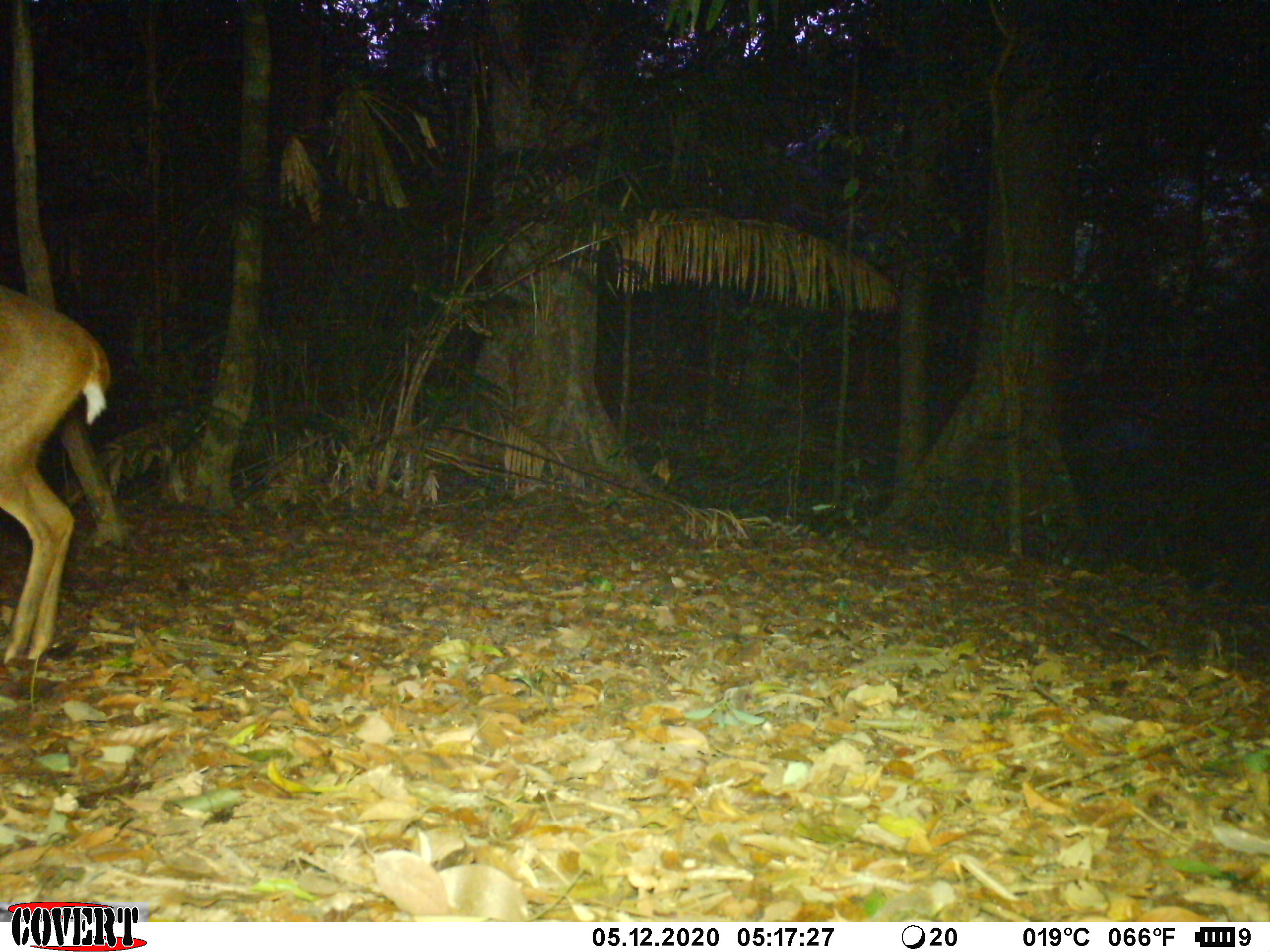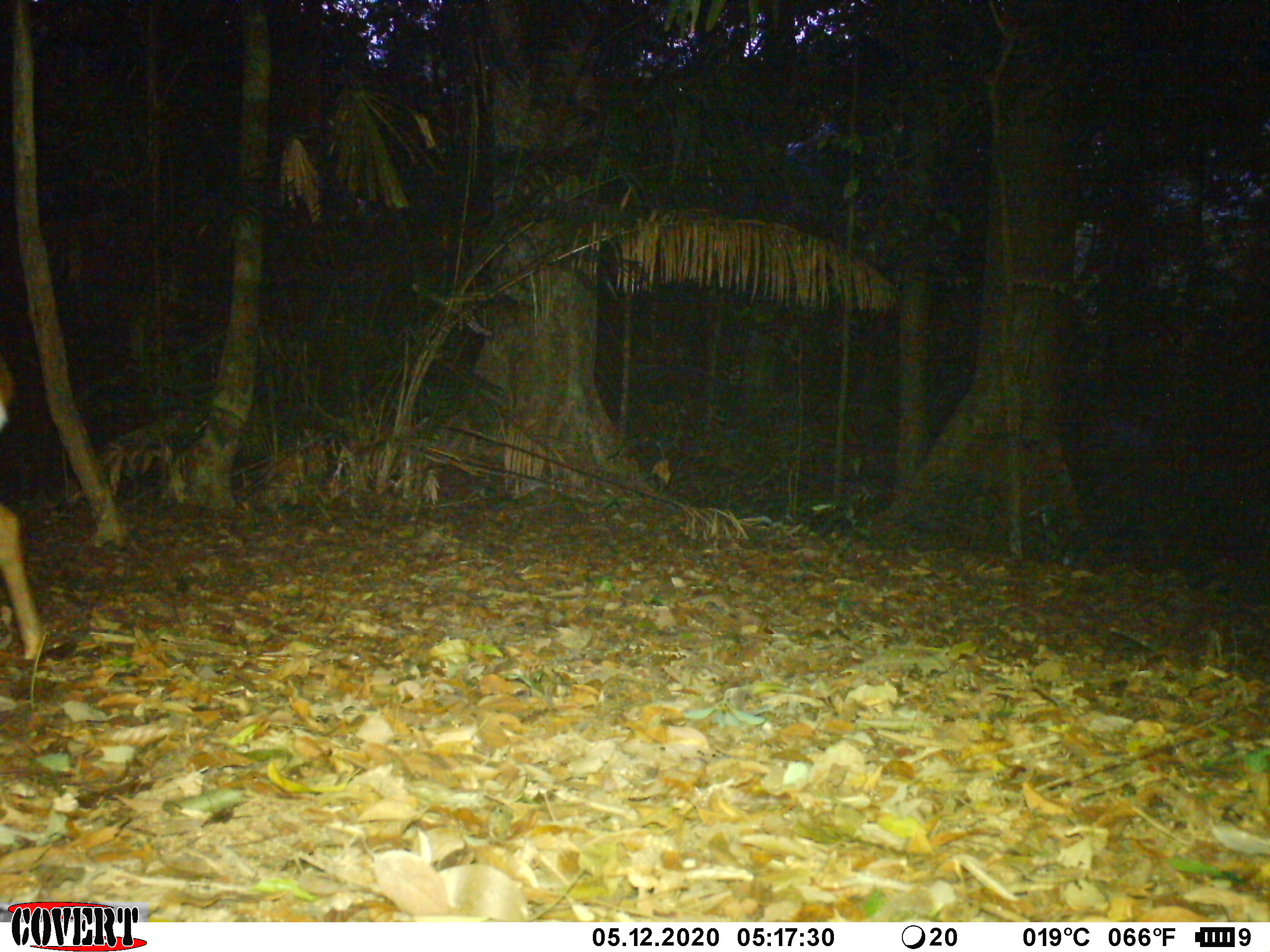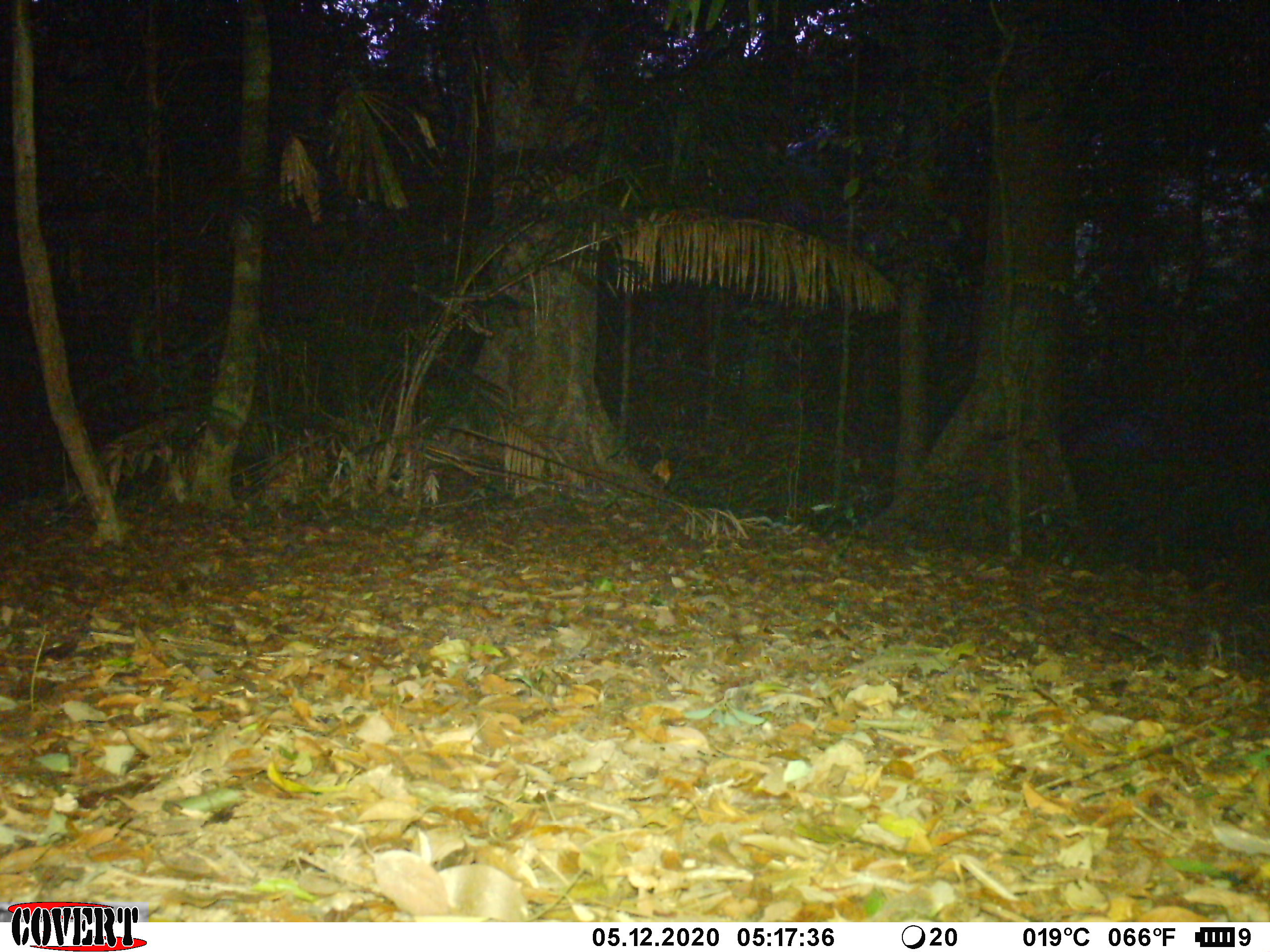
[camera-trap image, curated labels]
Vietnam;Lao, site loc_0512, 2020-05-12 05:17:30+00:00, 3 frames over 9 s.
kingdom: Animalia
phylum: Chordata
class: Mammalia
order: Artiodactyla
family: Cervidae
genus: Muntiacus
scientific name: Muntiacus vuquangensis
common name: large-antlered muntjac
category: large antlered muntjac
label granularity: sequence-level